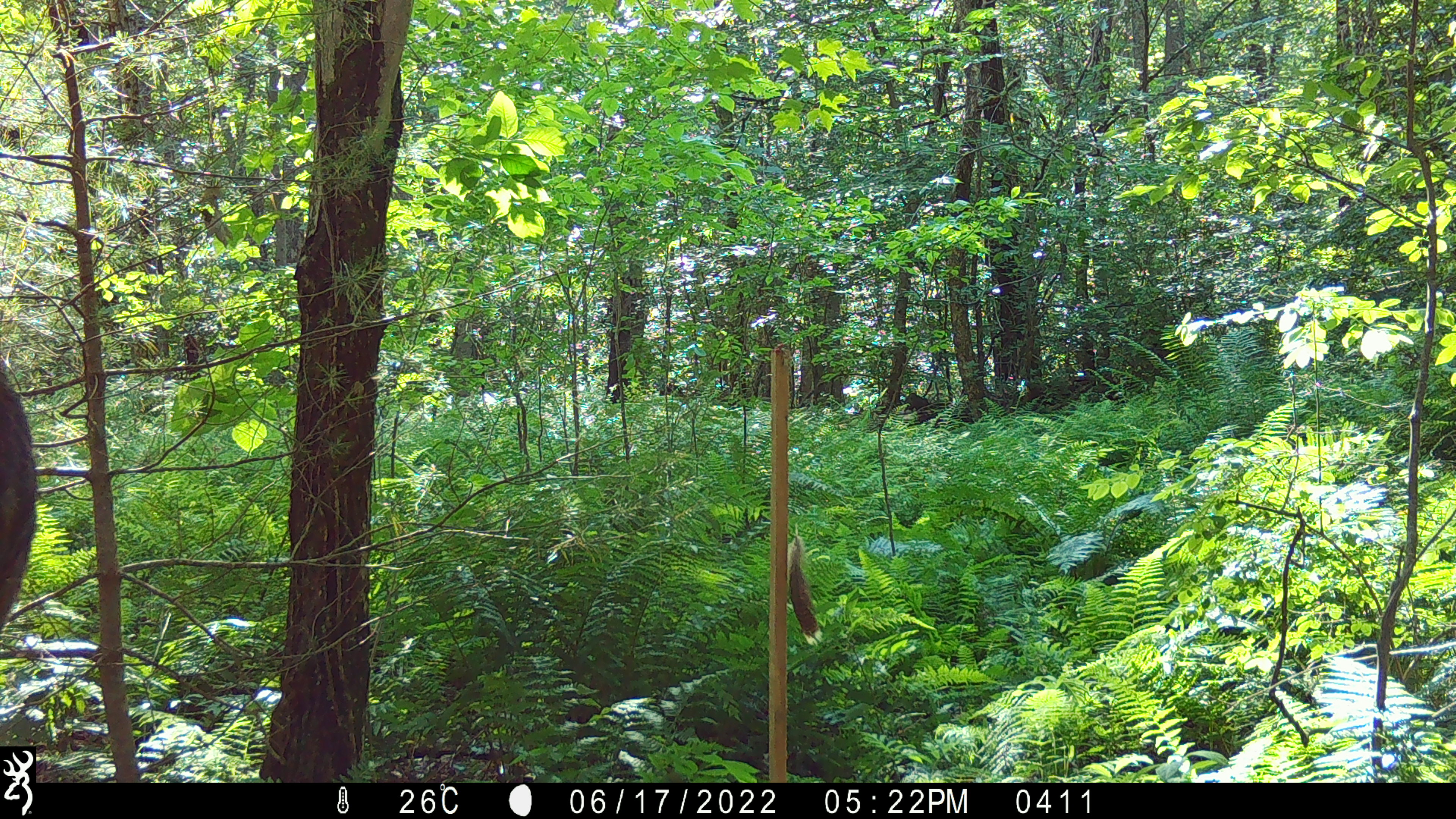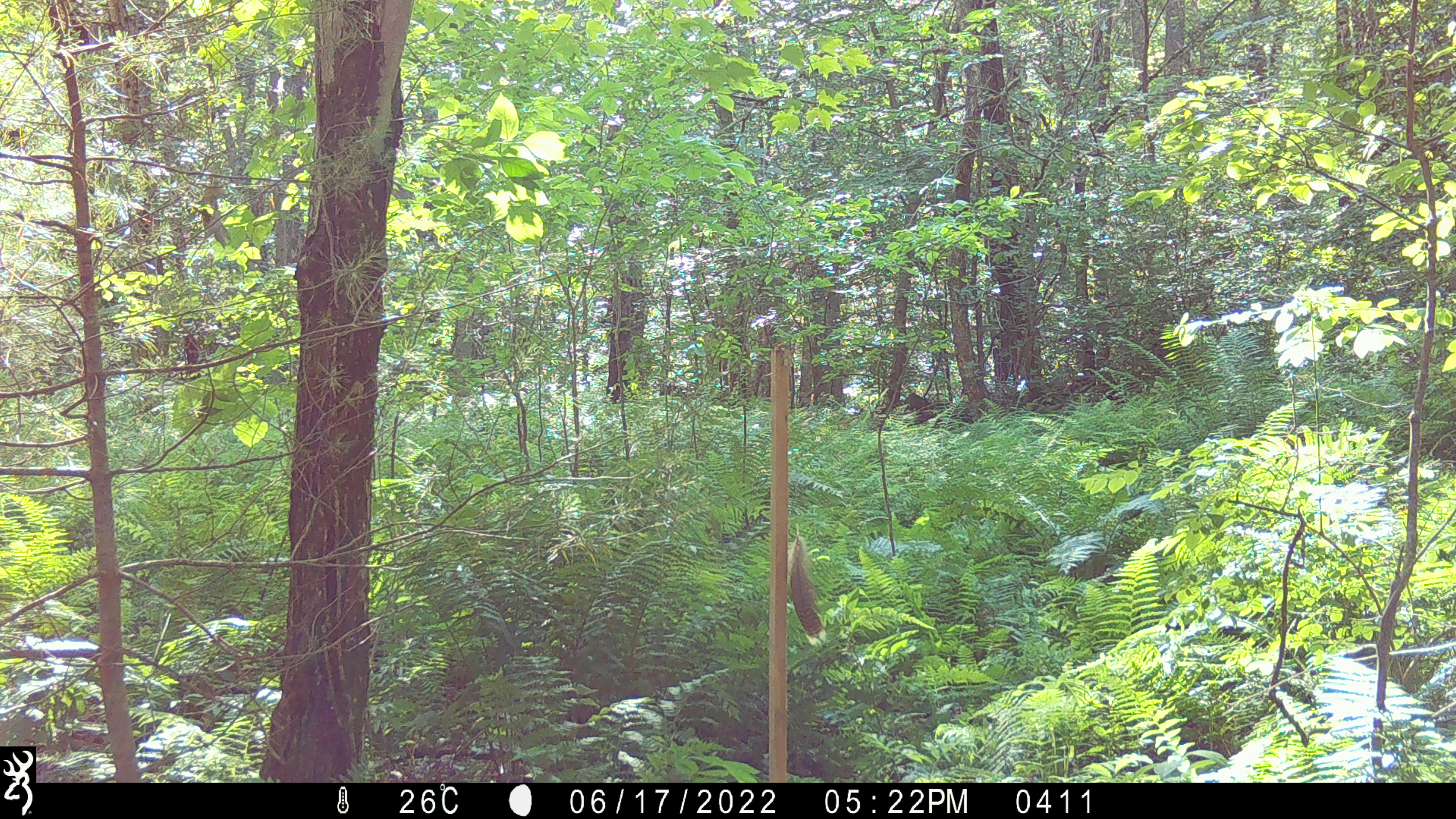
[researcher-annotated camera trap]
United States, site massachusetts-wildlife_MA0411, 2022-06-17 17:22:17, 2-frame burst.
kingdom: Animalia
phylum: Chordata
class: Mammalia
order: Artiodactyla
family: Cervidae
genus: Alces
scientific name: Alces alces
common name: moose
Moose (Alces alces).